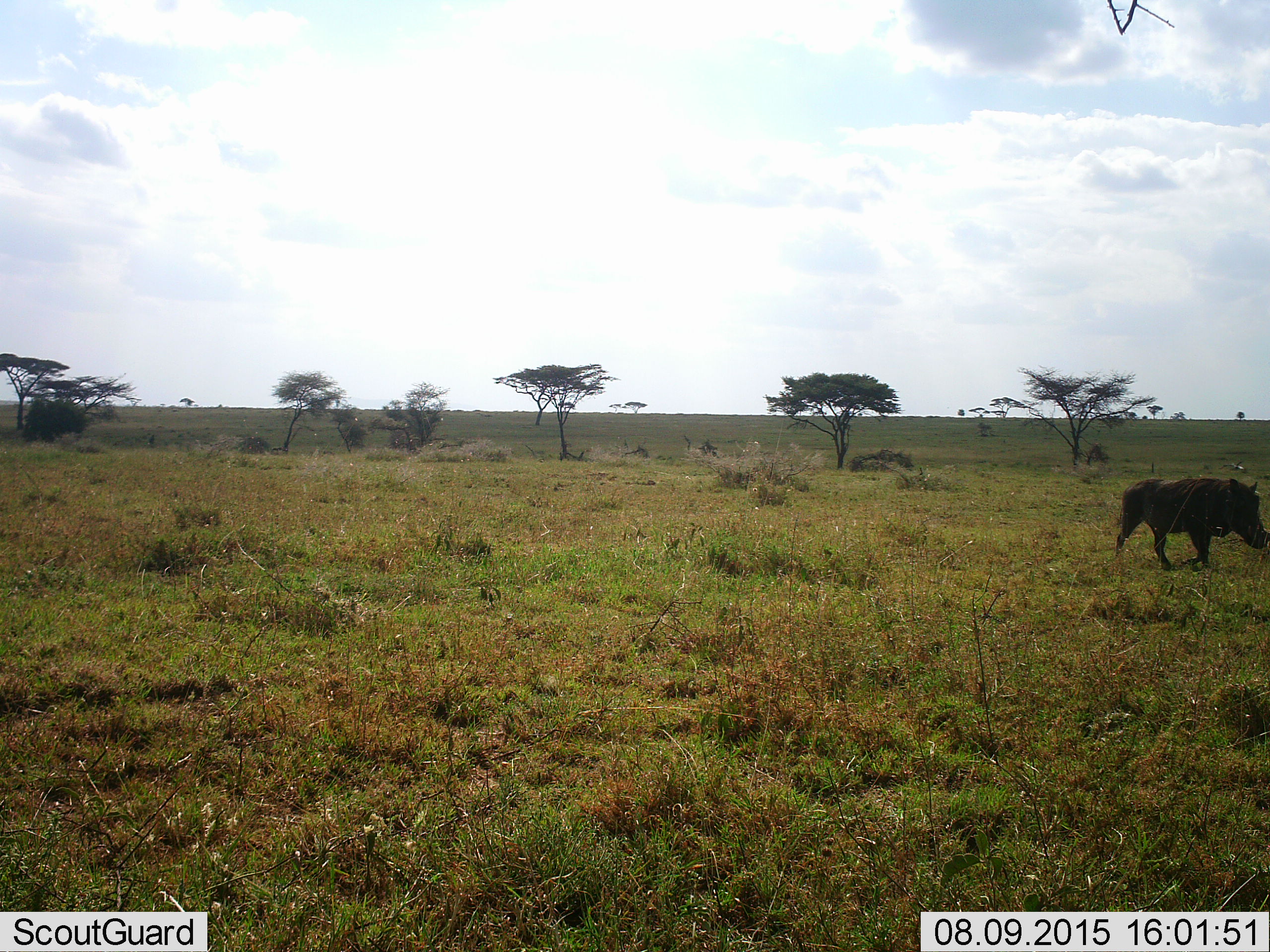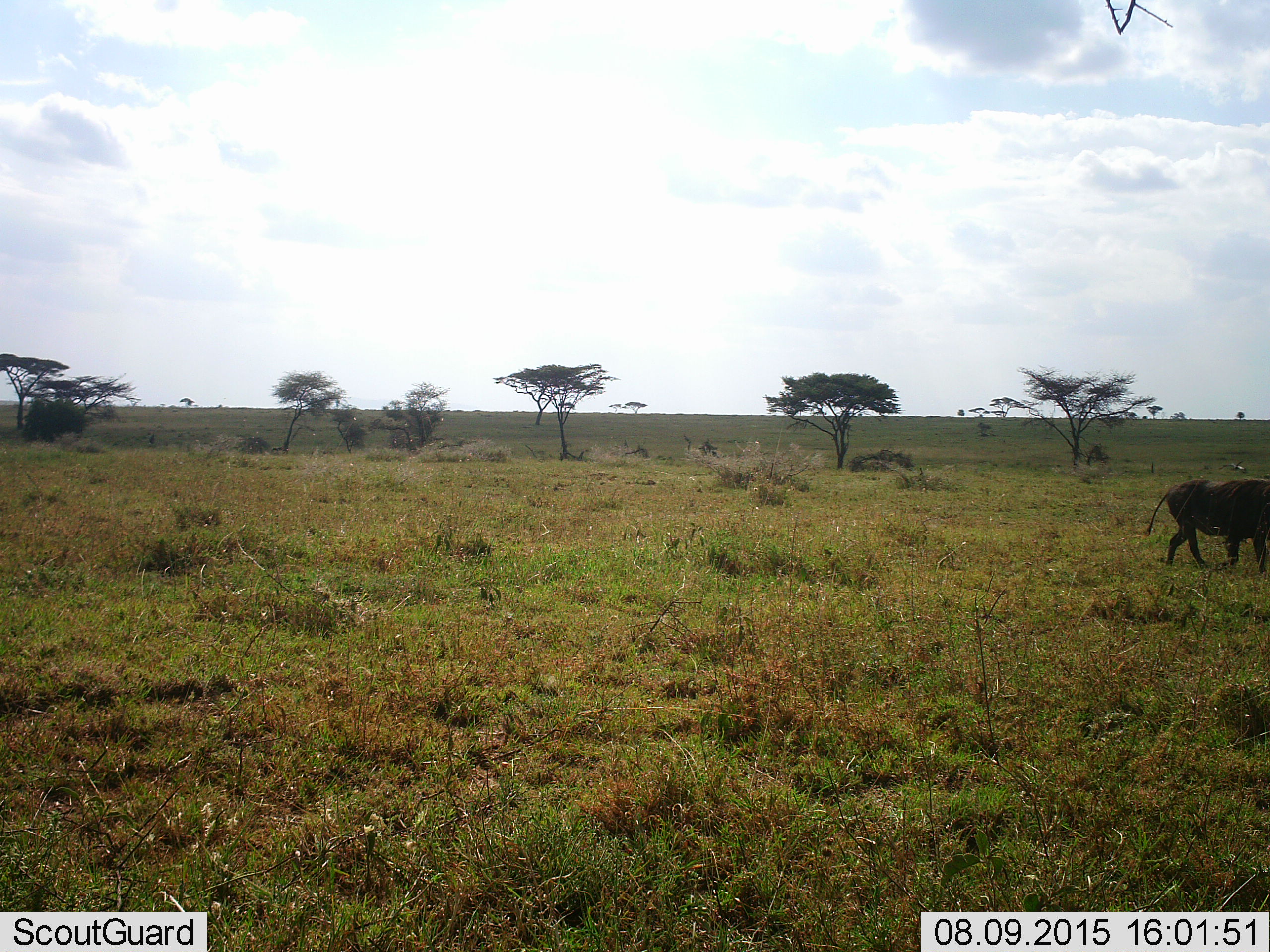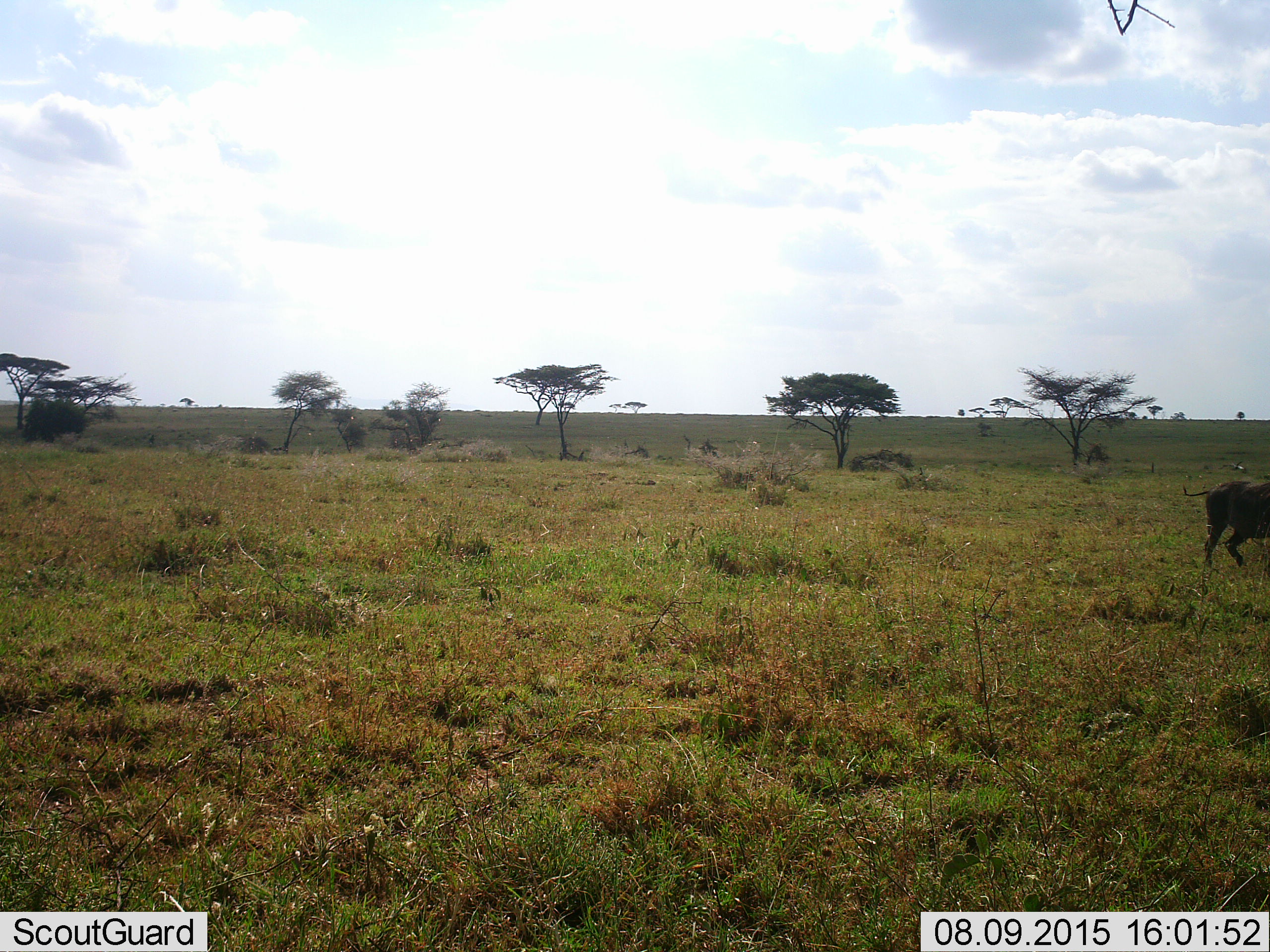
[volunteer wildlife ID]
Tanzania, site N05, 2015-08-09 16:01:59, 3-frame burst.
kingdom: Animalia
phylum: Chordata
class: Mammalia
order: Artiodactyla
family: Suidae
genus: Phacochoerus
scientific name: Phacochoerus africanus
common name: warthog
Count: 1.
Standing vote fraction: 0%.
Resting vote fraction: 0%.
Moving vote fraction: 100%.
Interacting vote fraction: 0%.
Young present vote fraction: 0%.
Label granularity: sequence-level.